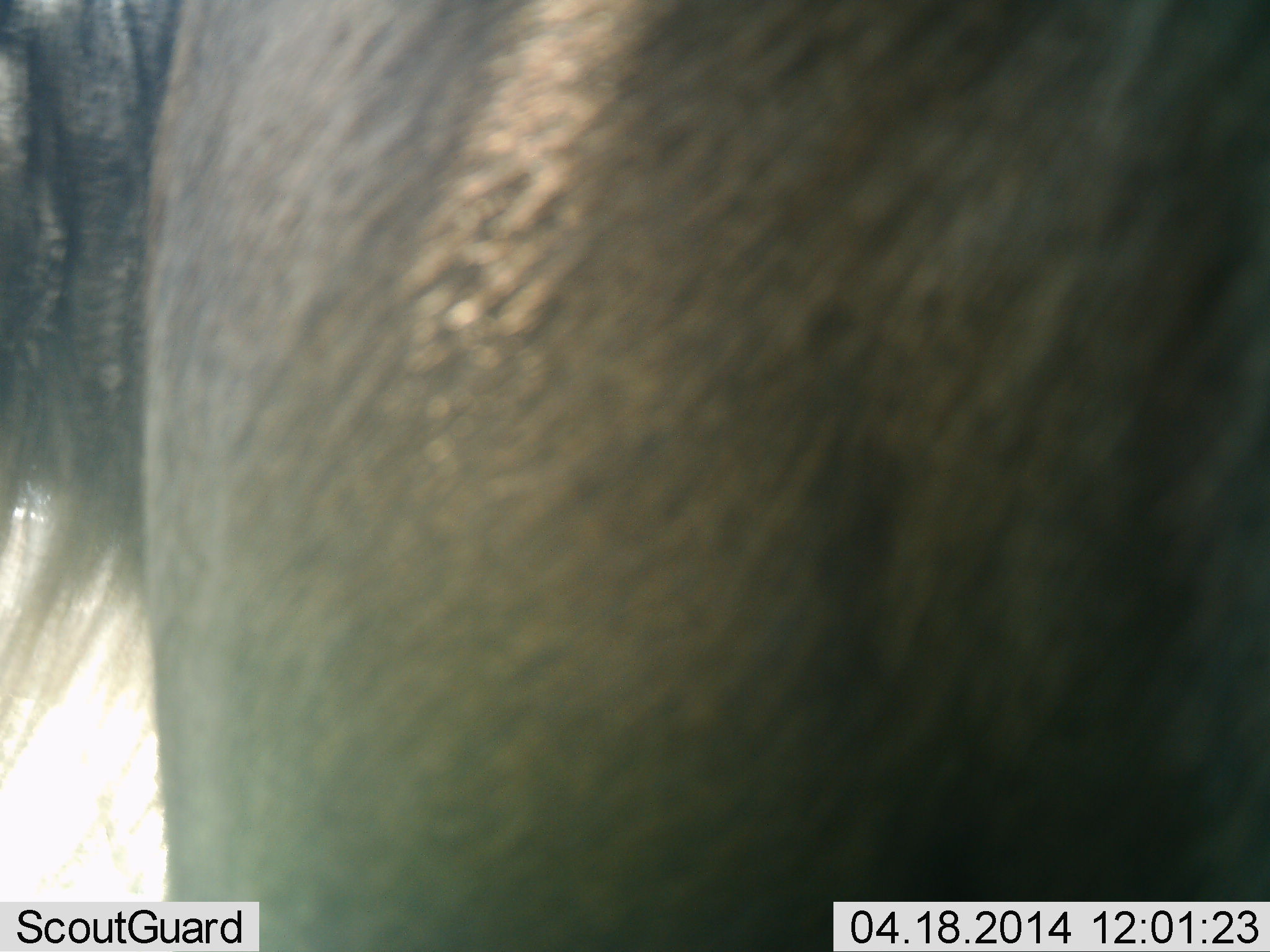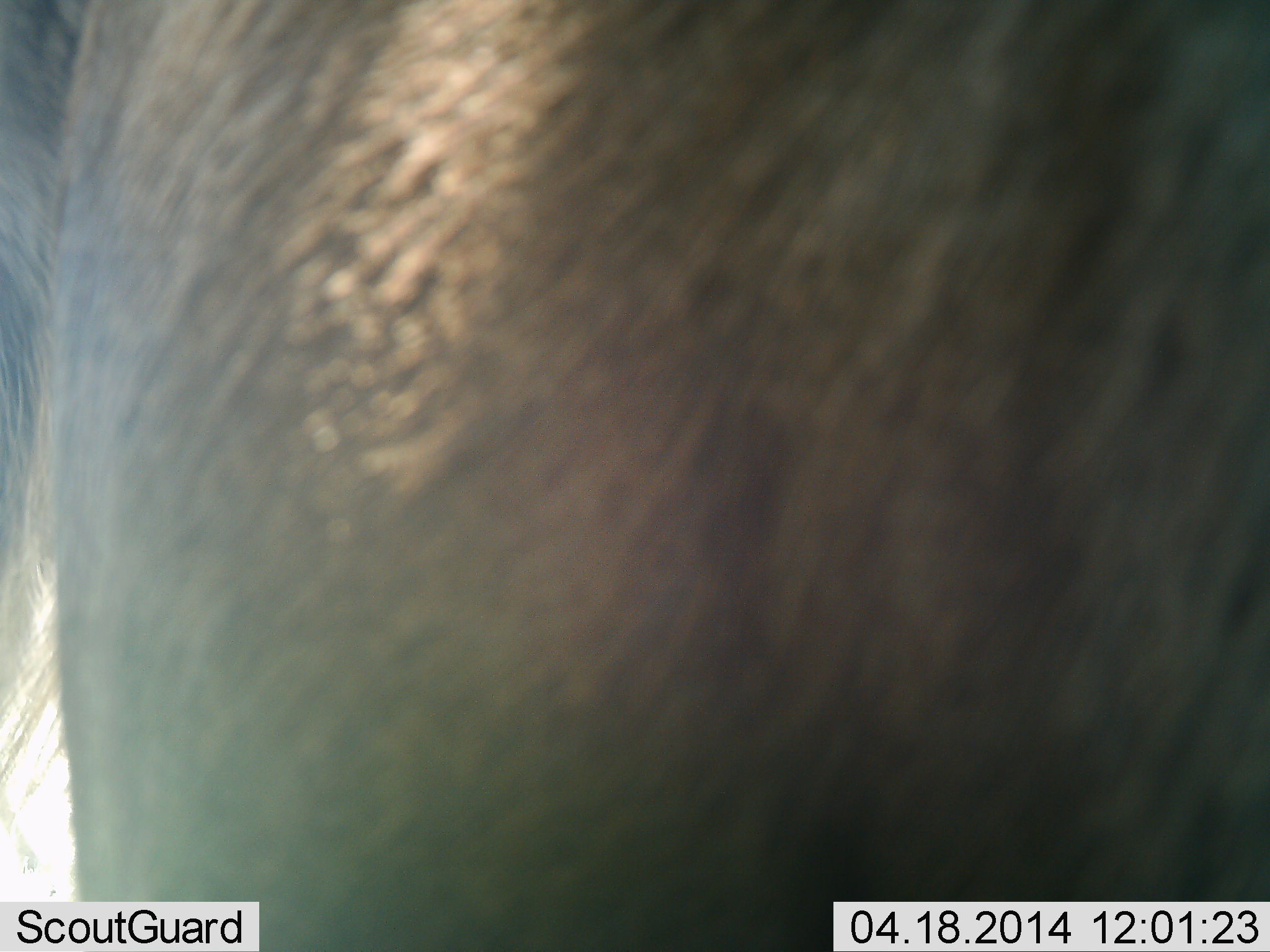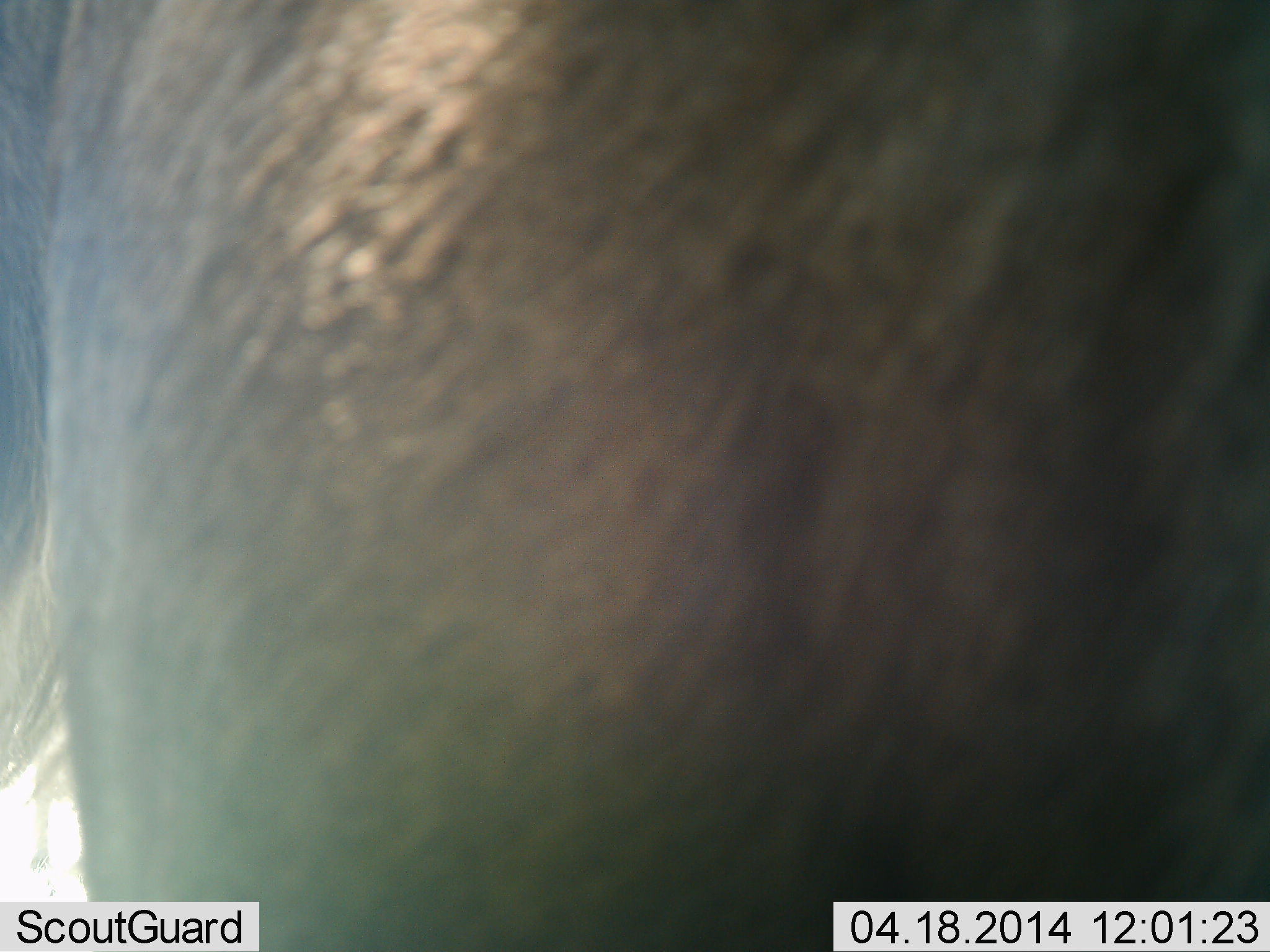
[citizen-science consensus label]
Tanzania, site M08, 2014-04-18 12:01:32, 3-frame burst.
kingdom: Animalia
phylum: Chordata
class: Mammalia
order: Artiodactyla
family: Bovidae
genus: Connochaetes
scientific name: Connochaetes taurinus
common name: blue wildebeest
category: wildebeest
Wildebeest (blue wildebeest) (Connochaetes taurinus), count 1. Behavior (volunteer vote fractions): standing 80%, resting 0%, moving 10%, interacting 10%. Young present (vote fraction): 0%. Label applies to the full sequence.